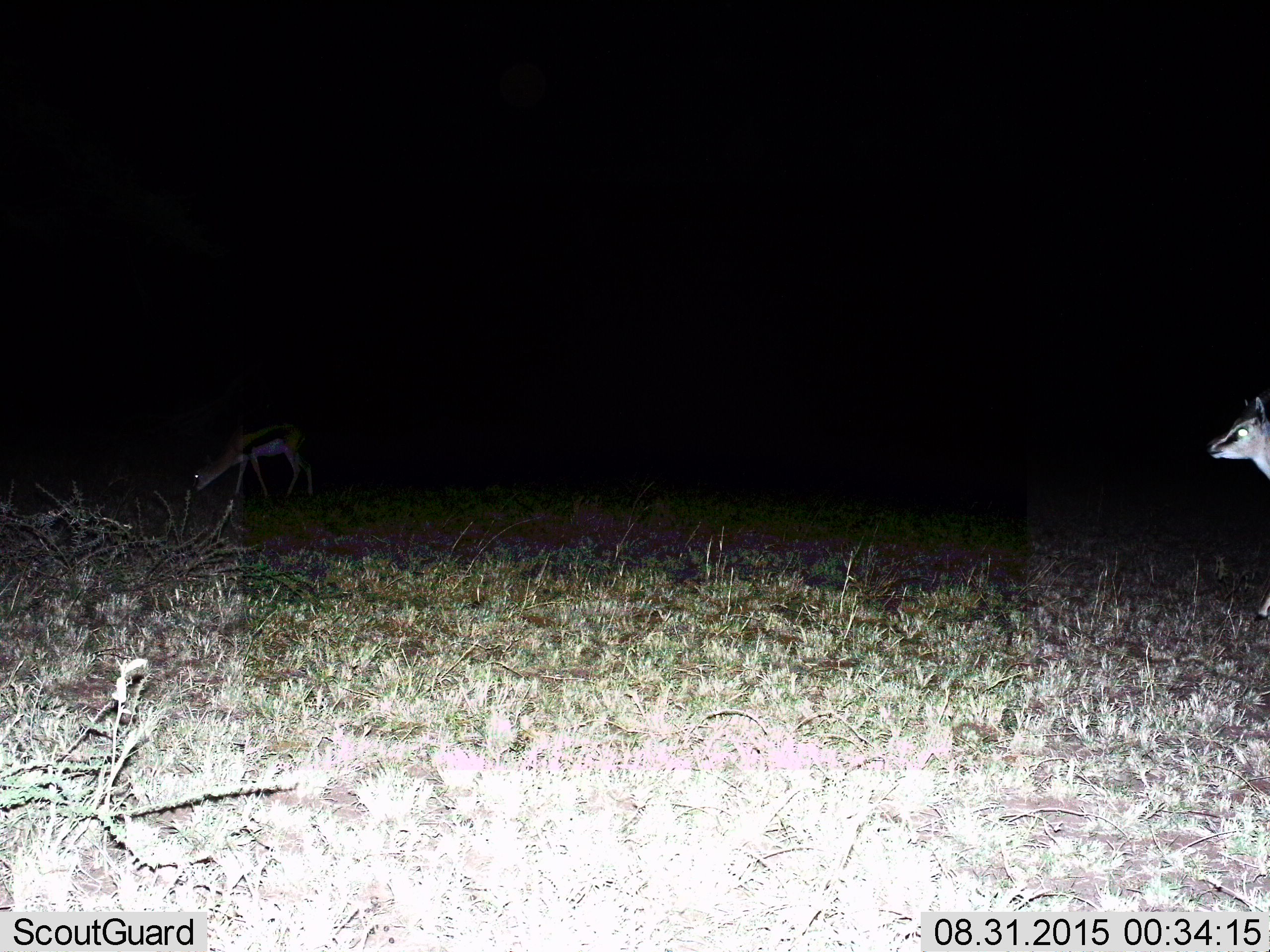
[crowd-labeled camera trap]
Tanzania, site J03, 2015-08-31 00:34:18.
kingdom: Animalia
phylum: Chordata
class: Mammalia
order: Artiodactyla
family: Bovidae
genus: Eudorcas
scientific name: Eudorcas thomsonii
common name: thomson's gazelle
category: gazellethomsons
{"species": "gazellethomsons (thomson's gazelle) (Eudorcas thomsonii)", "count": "2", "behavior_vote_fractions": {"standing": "56%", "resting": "0%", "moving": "56%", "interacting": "0%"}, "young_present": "22%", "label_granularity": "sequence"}